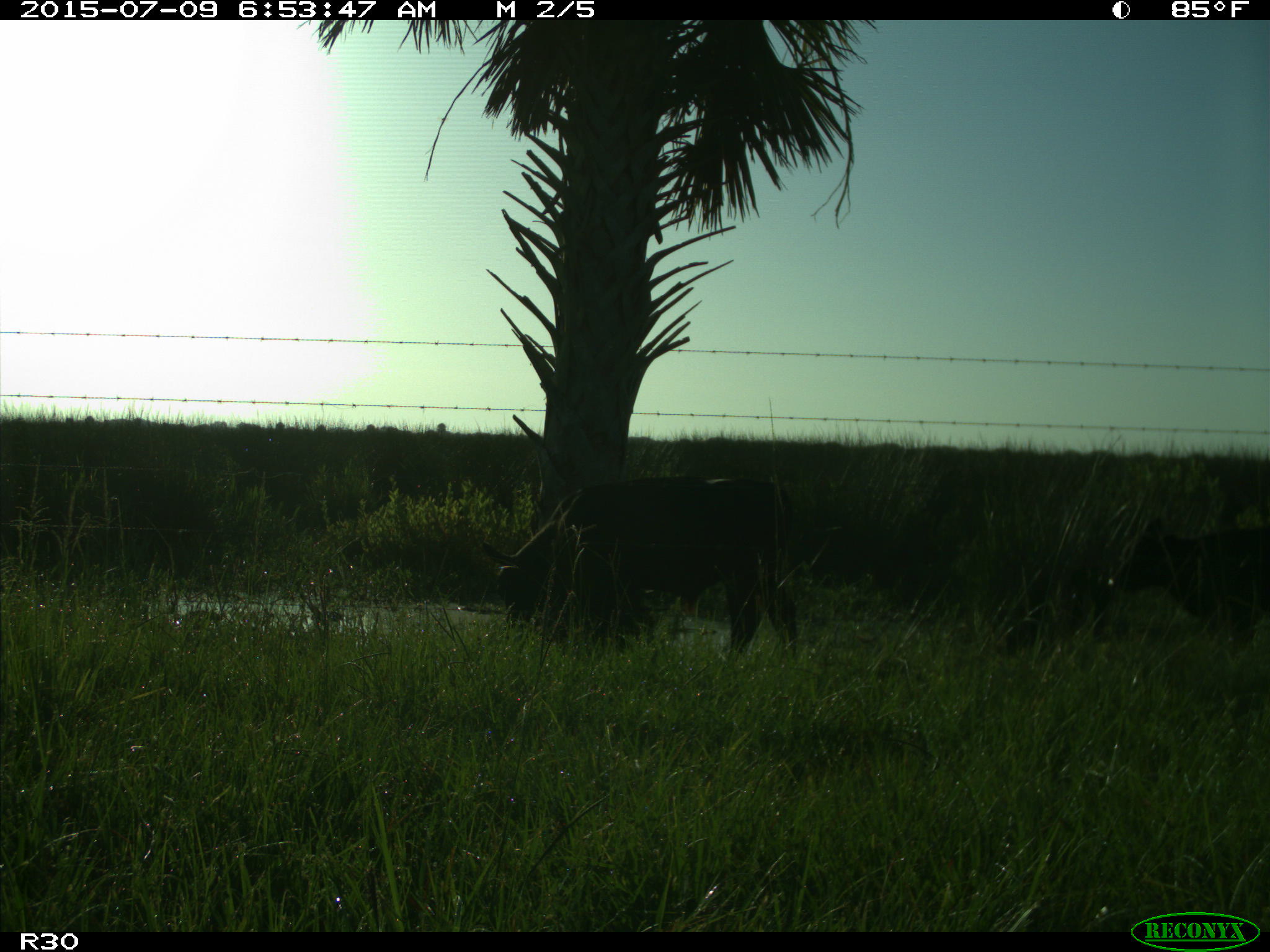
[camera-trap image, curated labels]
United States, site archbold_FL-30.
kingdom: Animalia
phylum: Chordata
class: Mammalia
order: Artiodactyla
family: Bovidae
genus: Bos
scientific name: Bos taurus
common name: domestic cow